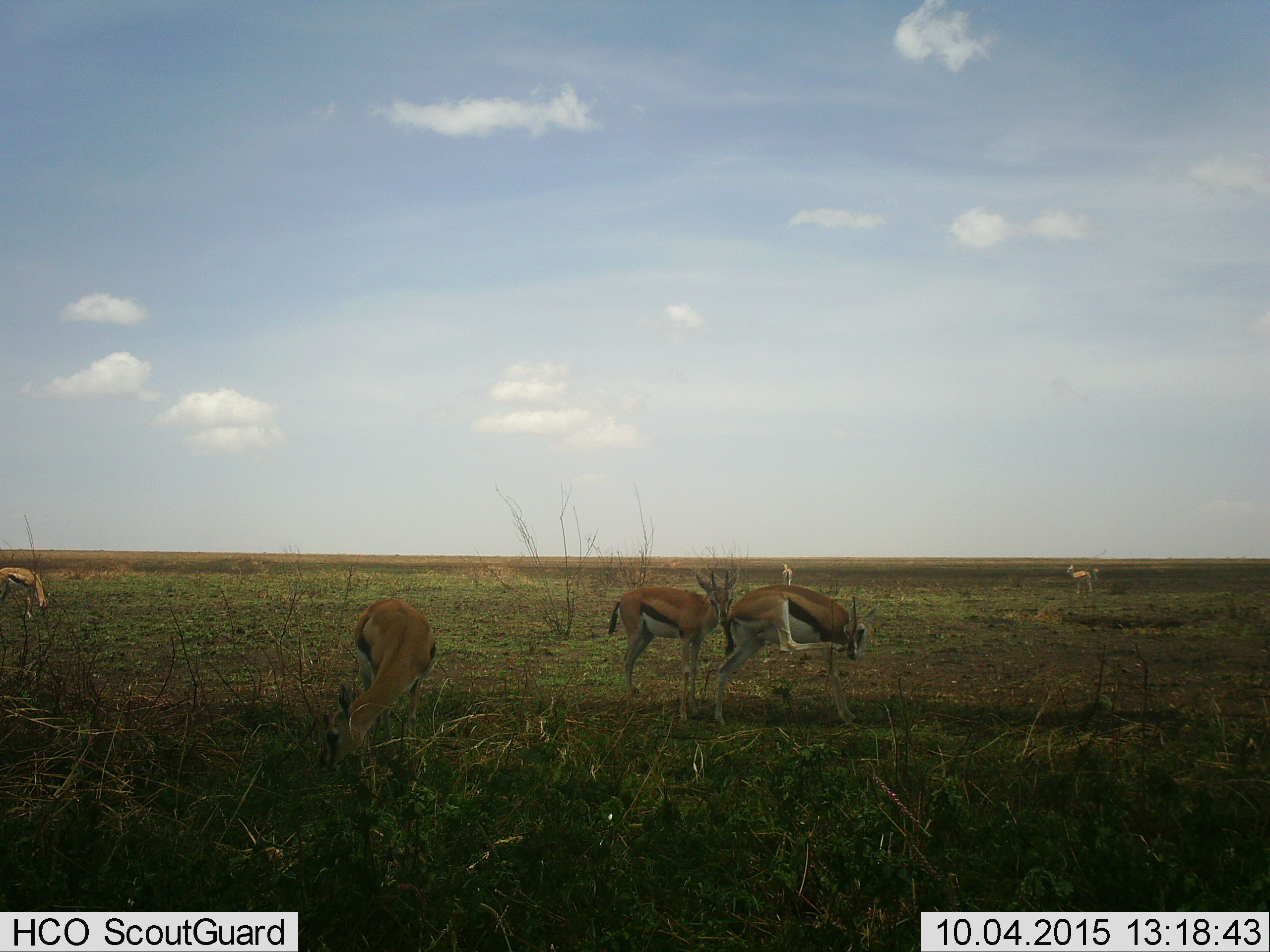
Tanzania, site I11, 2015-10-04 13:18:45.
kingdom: Animalia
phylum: Chordata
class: Mammalia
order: Artiodactyla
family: Bovidae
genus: Eudorcas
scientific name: Eudorcas thomsonii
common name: thomson's gazelle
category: gazellethomsons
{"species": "gazellethomsons (thomson's gazelle) (Eudorcas thomsonii)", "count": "6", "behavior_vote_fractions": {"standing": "100%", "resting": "0%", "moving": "10%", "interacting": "30%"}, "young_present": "0%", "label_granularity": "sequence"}